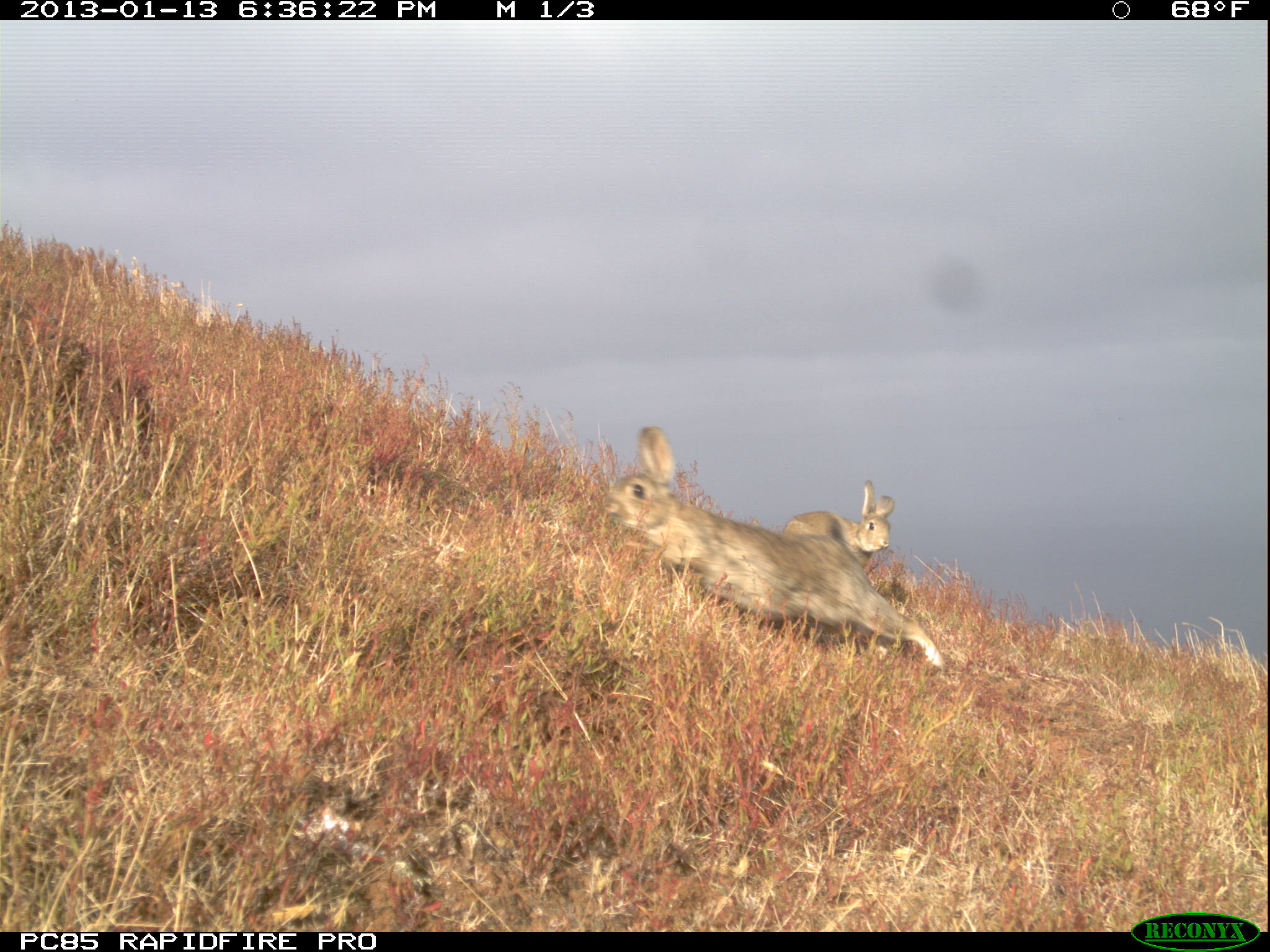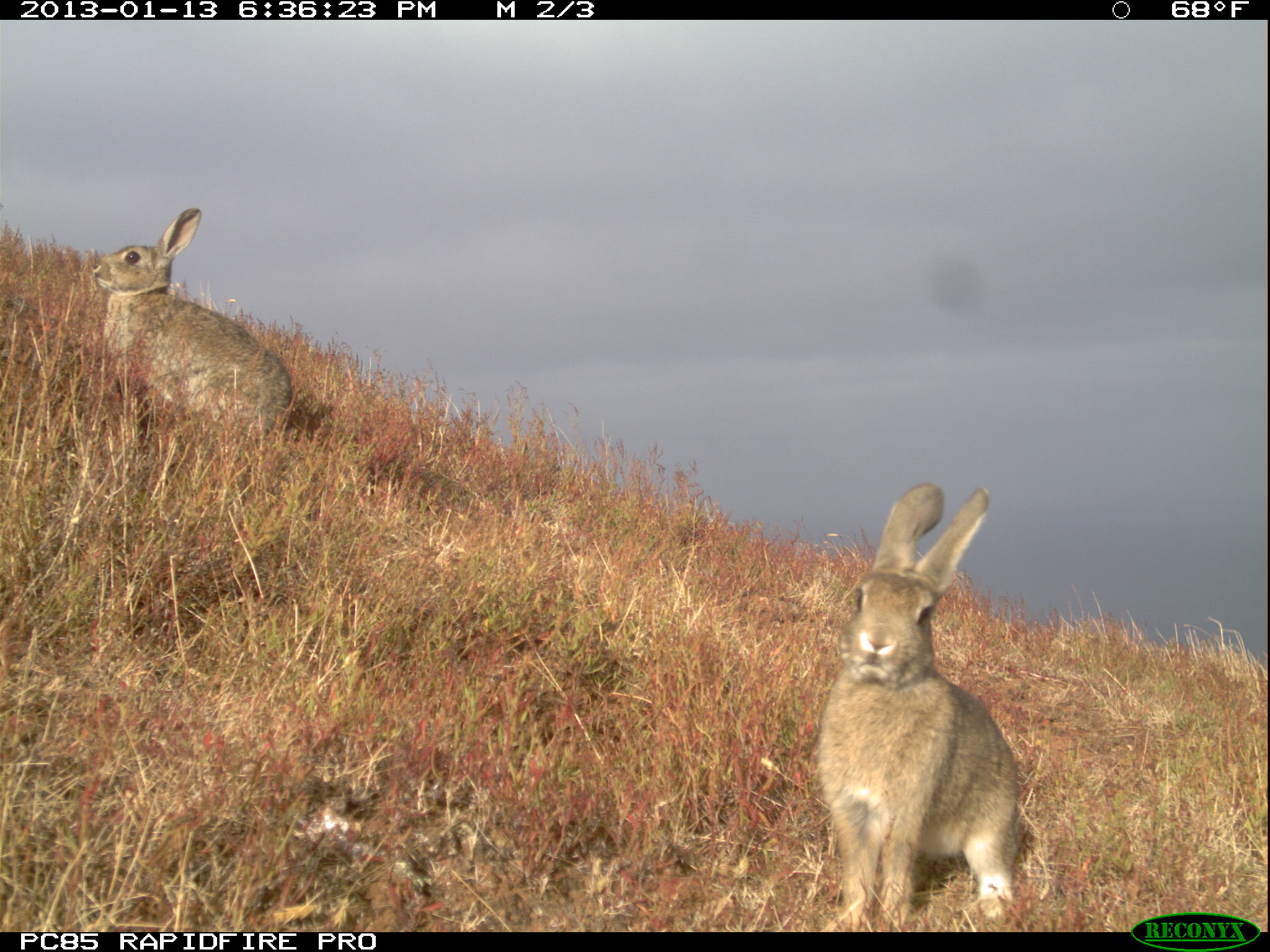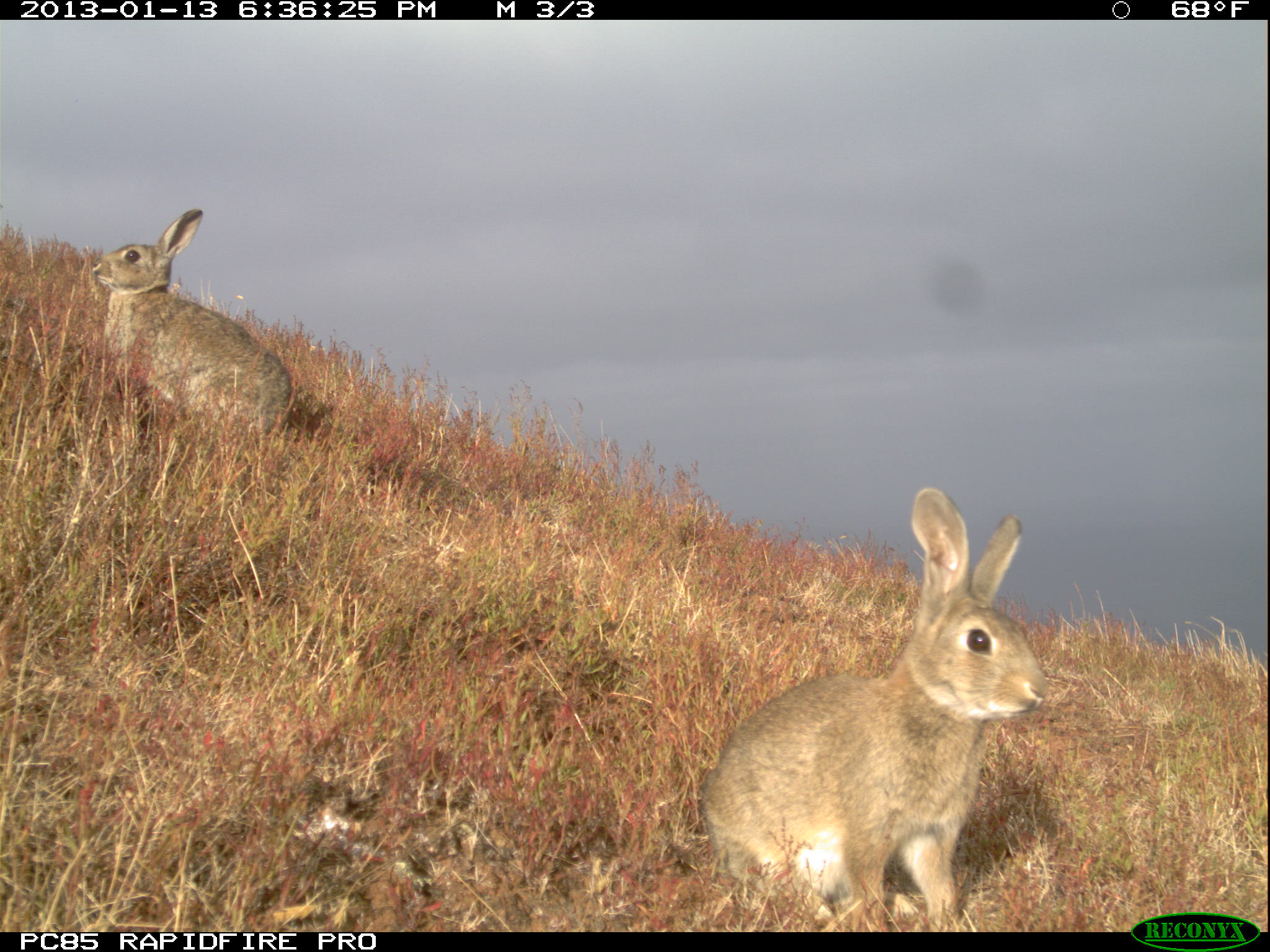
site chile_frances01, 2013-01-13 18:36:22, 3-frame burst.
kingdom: Animalia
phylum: Chordata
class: Mammalia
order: Lagomorpha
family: Leporidae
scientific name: Leporidae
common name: rabbits and hares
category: rabbit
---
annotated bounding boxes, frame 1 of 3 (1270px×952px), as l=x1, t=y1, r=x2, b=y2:
rabbit: l=597, t=432, r=949, b=674; l=784, t=480, r=900, b=571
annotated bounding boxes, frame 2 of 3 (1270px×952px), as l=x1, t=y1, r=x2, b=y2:
rabbit: l=807, t=482, r=1025, b=926; l=83, t=206, r=292, b=457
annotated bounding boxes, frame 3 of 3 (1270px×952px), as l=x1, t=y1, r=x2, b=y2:
rabbit: l=692, t=492, r=1043, b=931; l=85, t=208, r=290, b=454